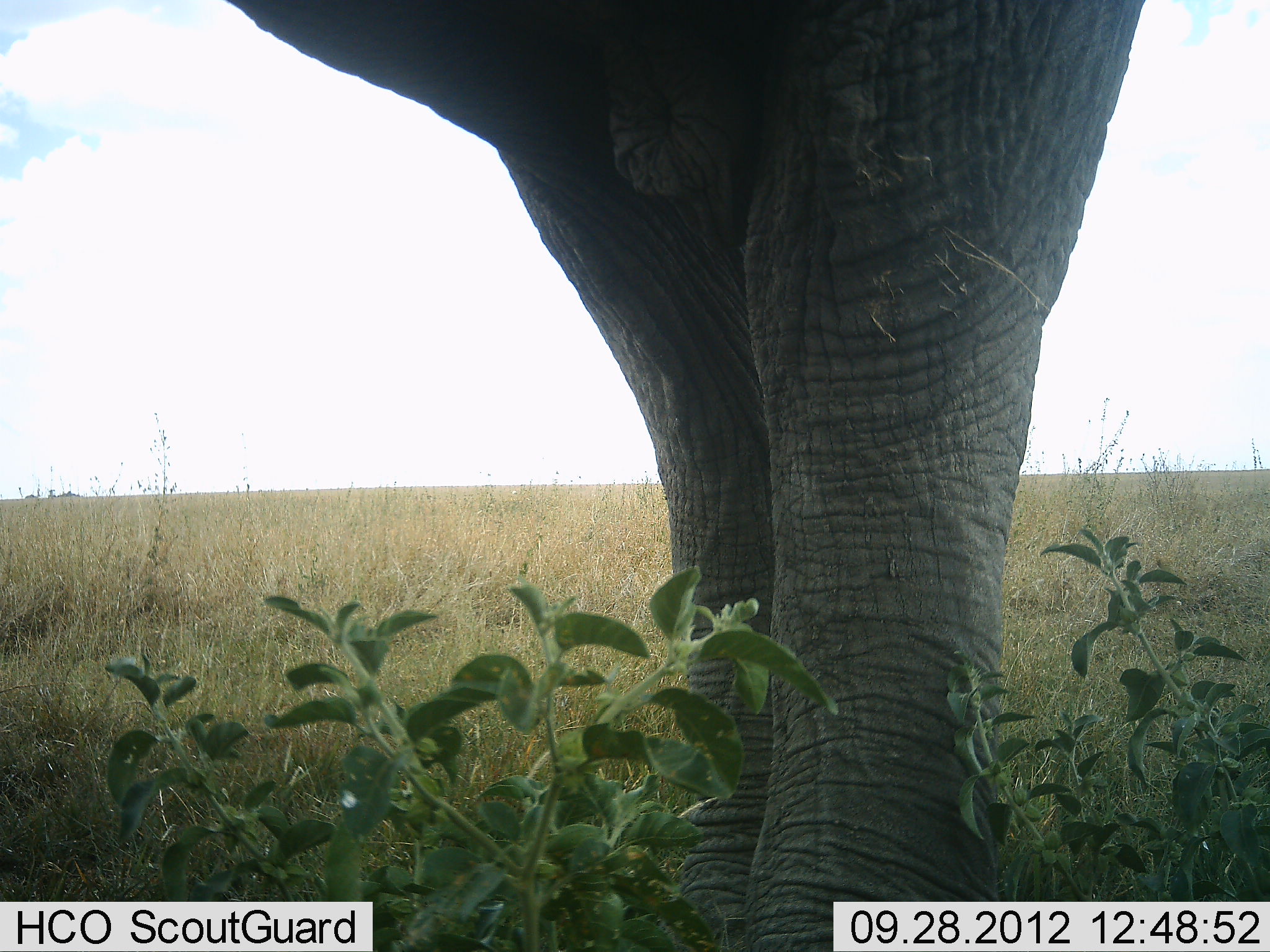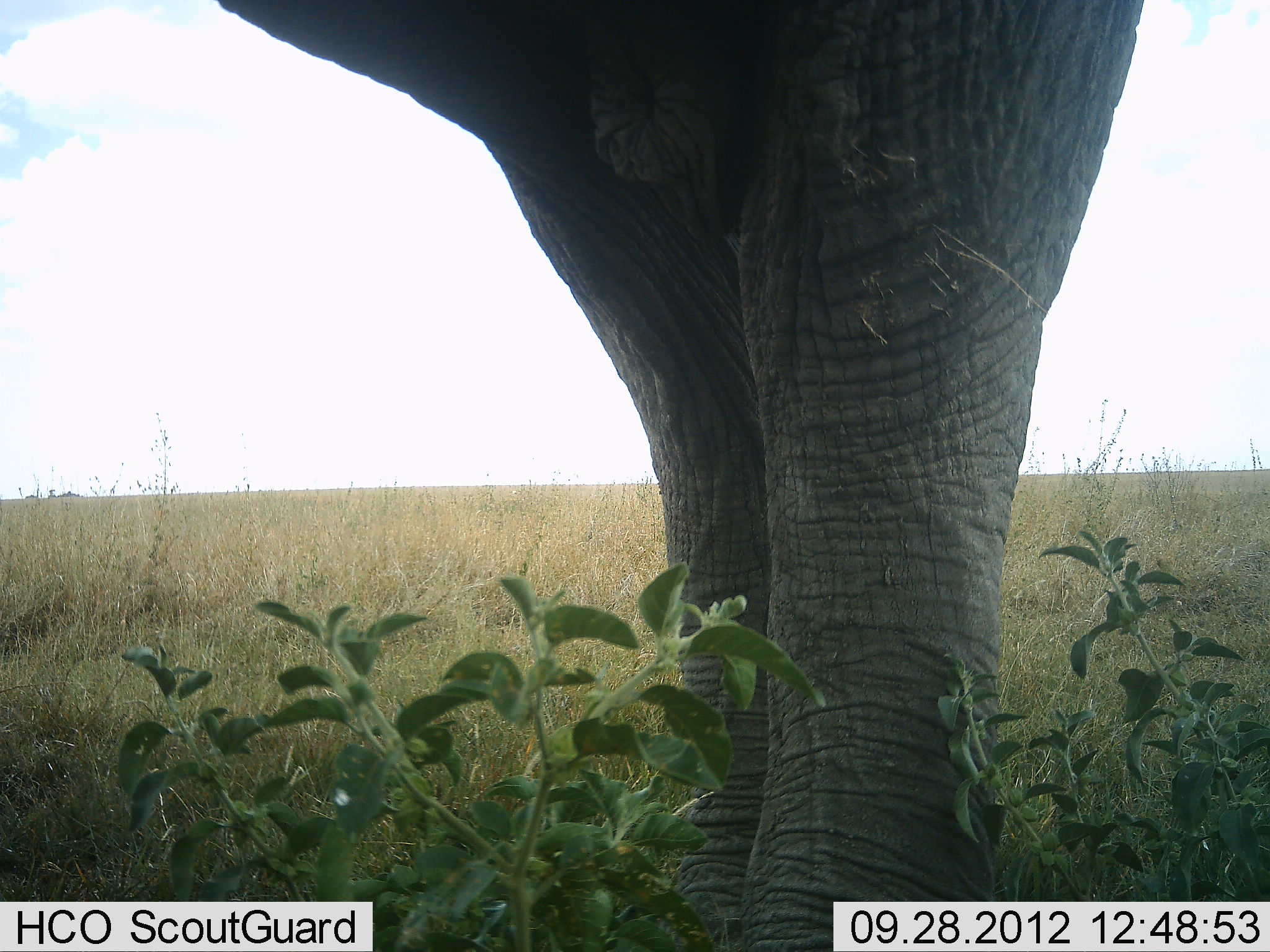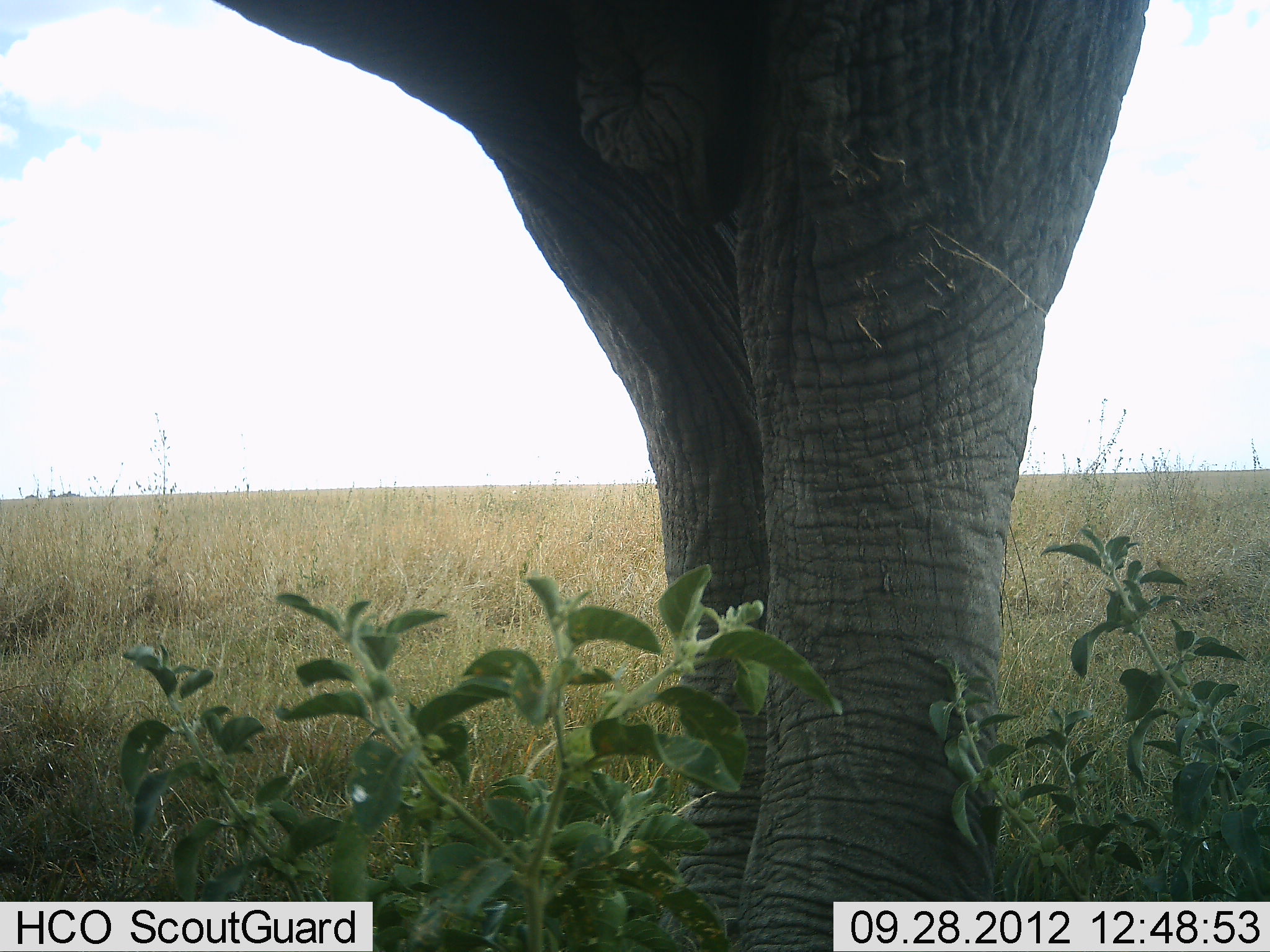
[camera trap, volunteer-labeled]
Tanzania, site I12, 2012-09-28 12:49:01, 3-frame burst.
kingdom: Animalia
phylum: Chordata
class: Mammalia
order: Proboscidea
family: Elephantidae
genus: Loxodonta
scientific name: Loxodonta africana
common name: african bush elephant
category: elephant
Elephant (african bush elephant) (Loxodonta africana), count 1. Behavior (volunteer vote fractions): standing 100%, resting 0%, moving 0%, interacting 0%. Young present (vote fraction): 0%. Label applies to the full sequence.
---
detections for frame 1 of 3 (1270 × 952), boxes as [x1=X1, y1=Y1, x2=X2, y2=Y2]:
animal: [x1=226, y1=1, x2=1160, y2=952]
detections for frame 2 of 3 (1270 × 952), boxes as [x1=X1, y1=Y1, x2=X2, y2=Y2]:
animal: [x1=211, y1=0, x2=1148, y2=952]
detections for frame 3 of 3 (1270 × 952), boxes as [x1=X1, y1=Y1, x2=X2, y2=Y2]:
animal: [x1=206, y1=0, x2=1155, y2=952]